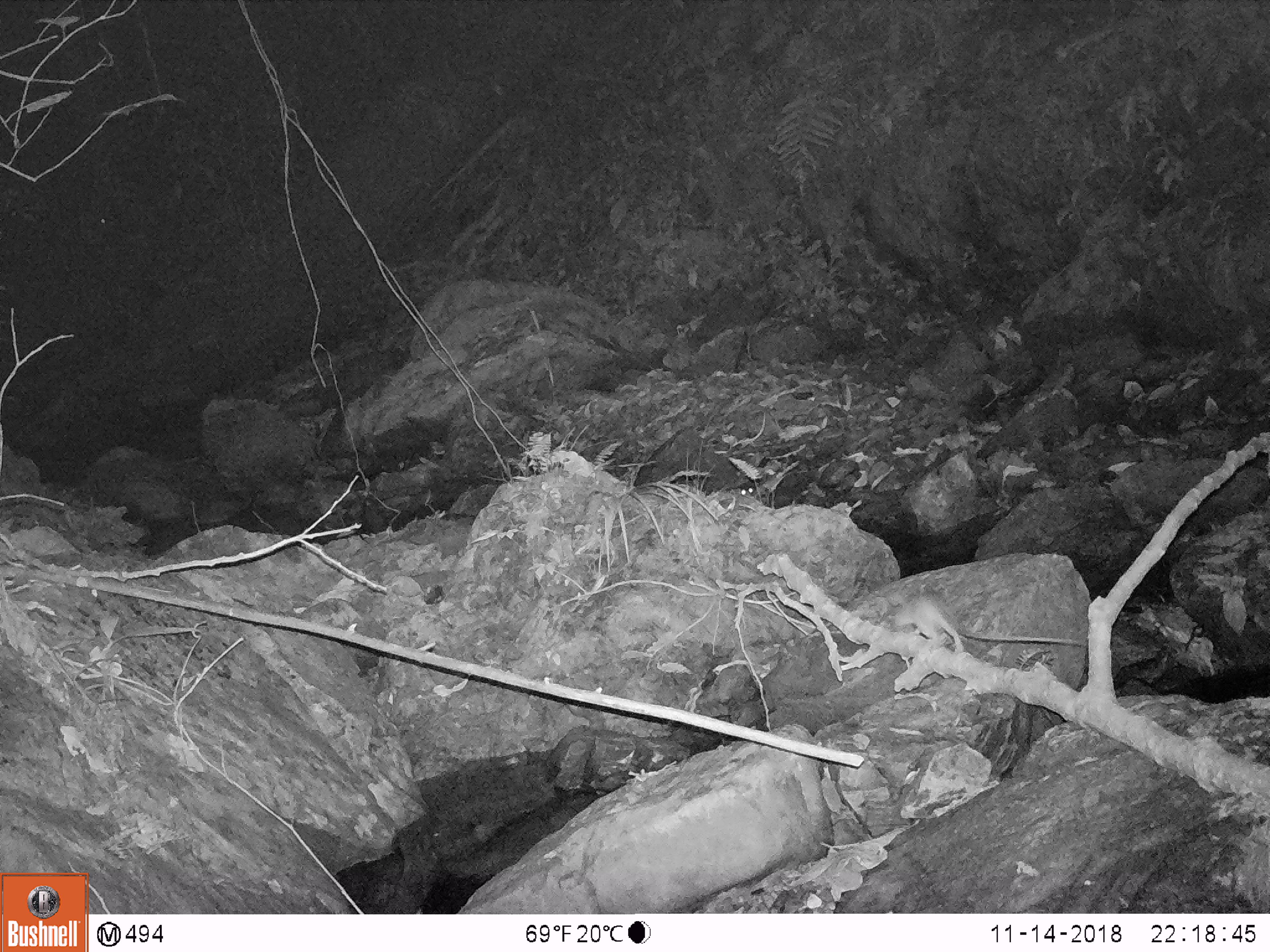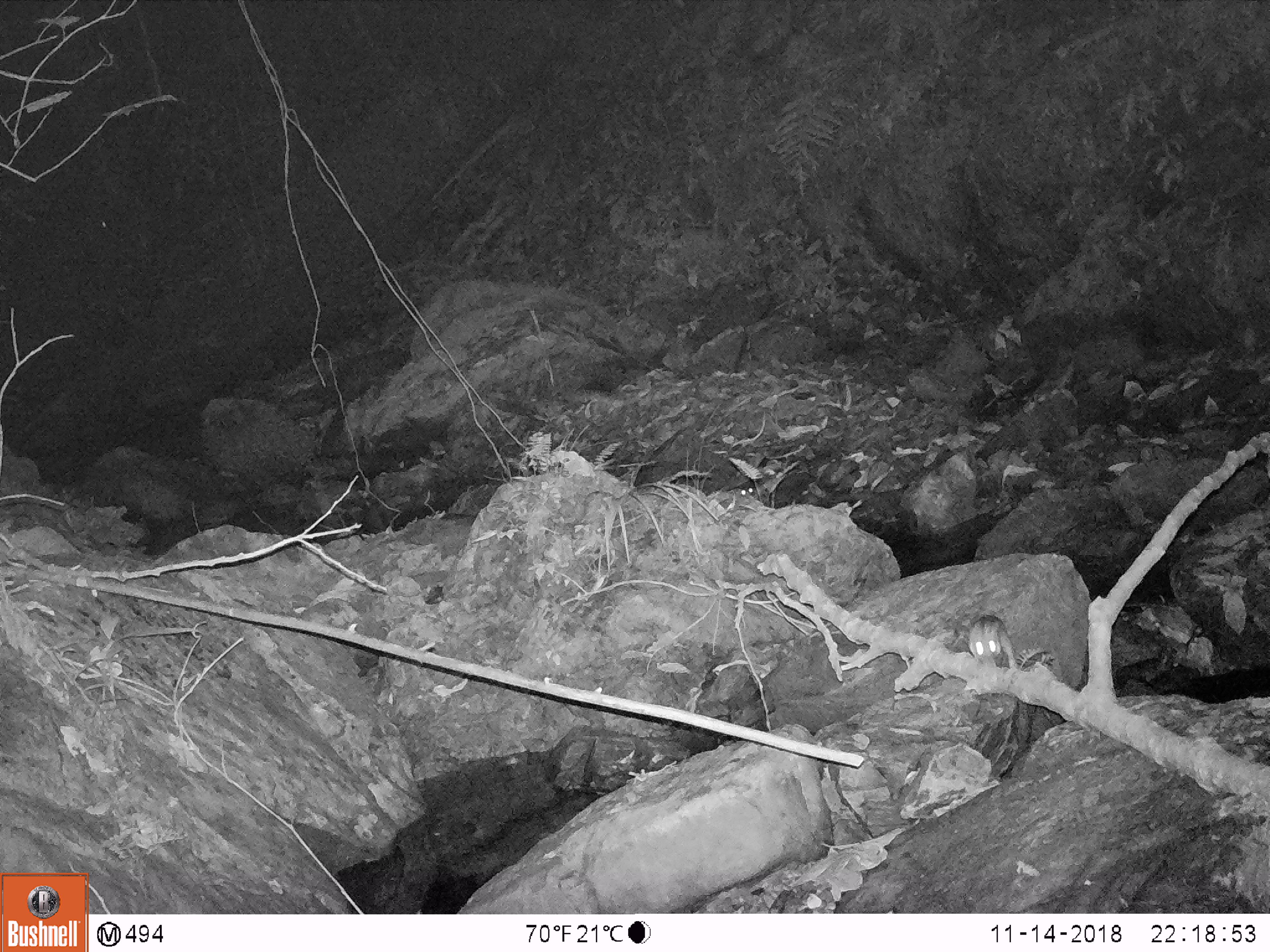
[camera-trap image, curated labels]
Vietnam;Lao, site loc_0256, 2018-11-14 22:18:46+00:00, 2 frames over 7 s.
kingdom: Animalia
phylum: Chordata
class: Mammalia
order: Rodentia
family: Muridae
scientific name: Muridae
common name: old-world mice and rats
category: unidentified murid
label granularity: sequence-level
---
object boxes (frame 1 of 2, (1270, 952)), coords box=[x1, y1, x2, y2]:
unidentified murid: box=[887, 587, 1086, 654]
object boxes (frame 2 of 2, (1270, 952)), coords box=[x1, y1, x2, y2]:
unidentified murid: box=[950, 613, 1020, 670]; box=[738, 484, 765, 500]